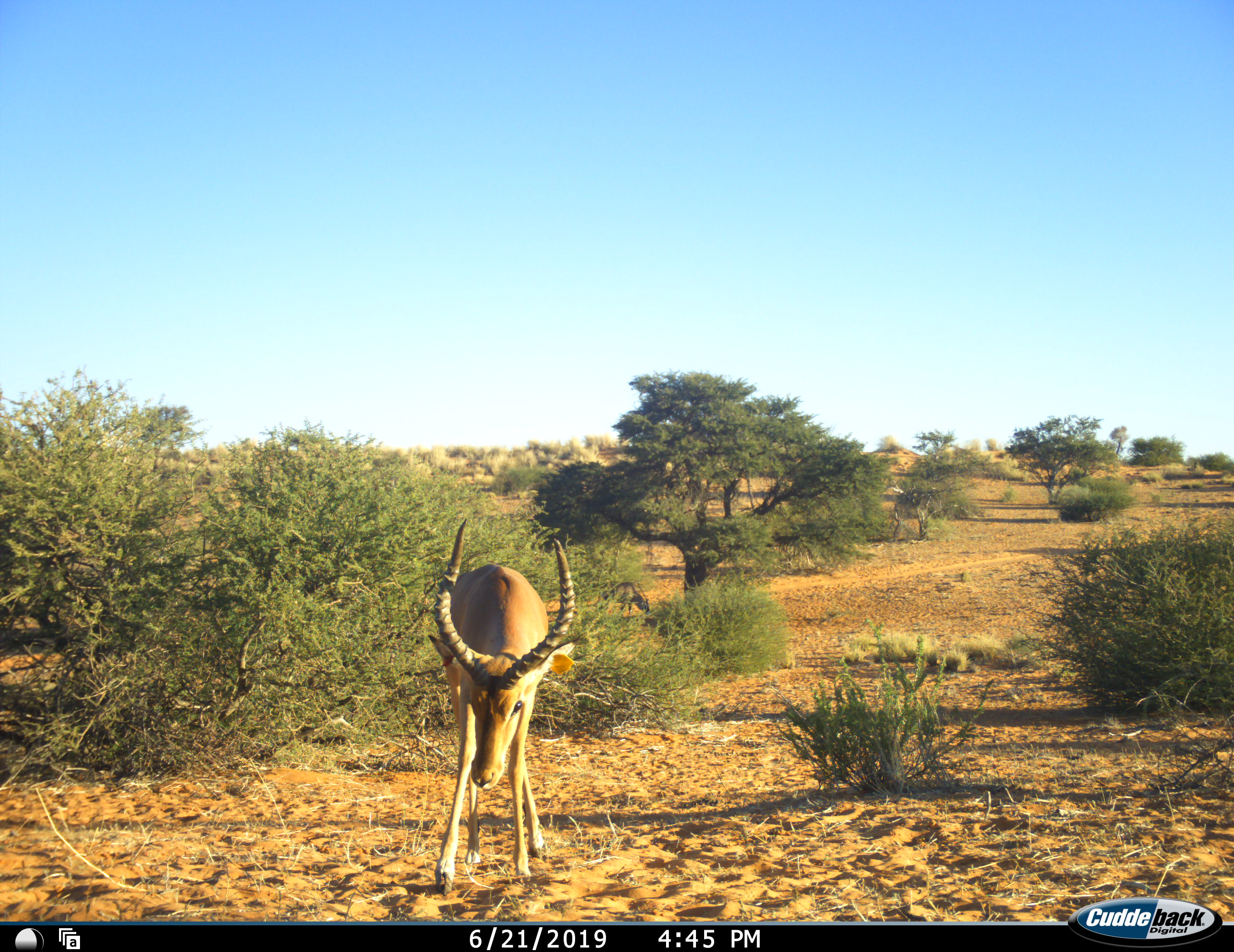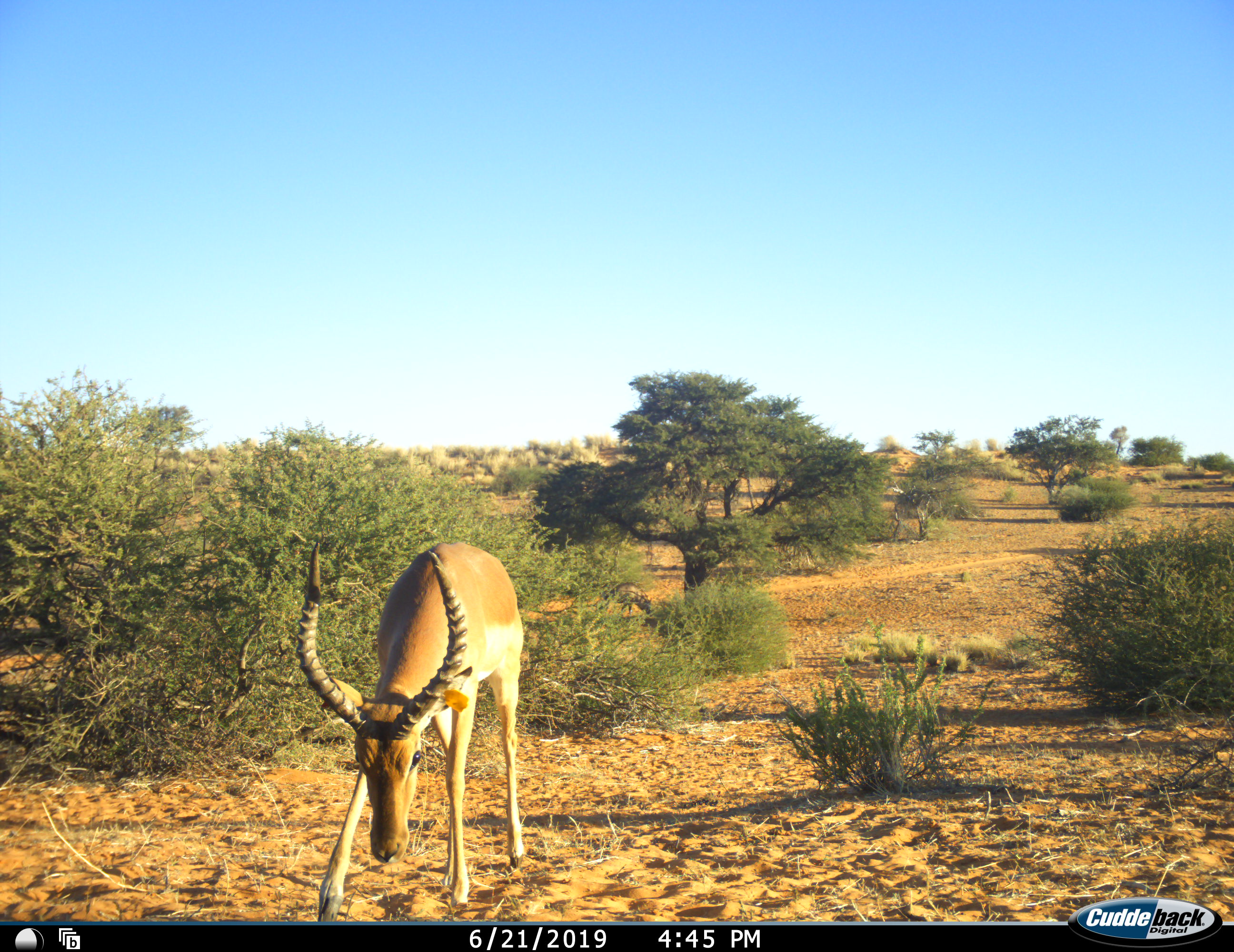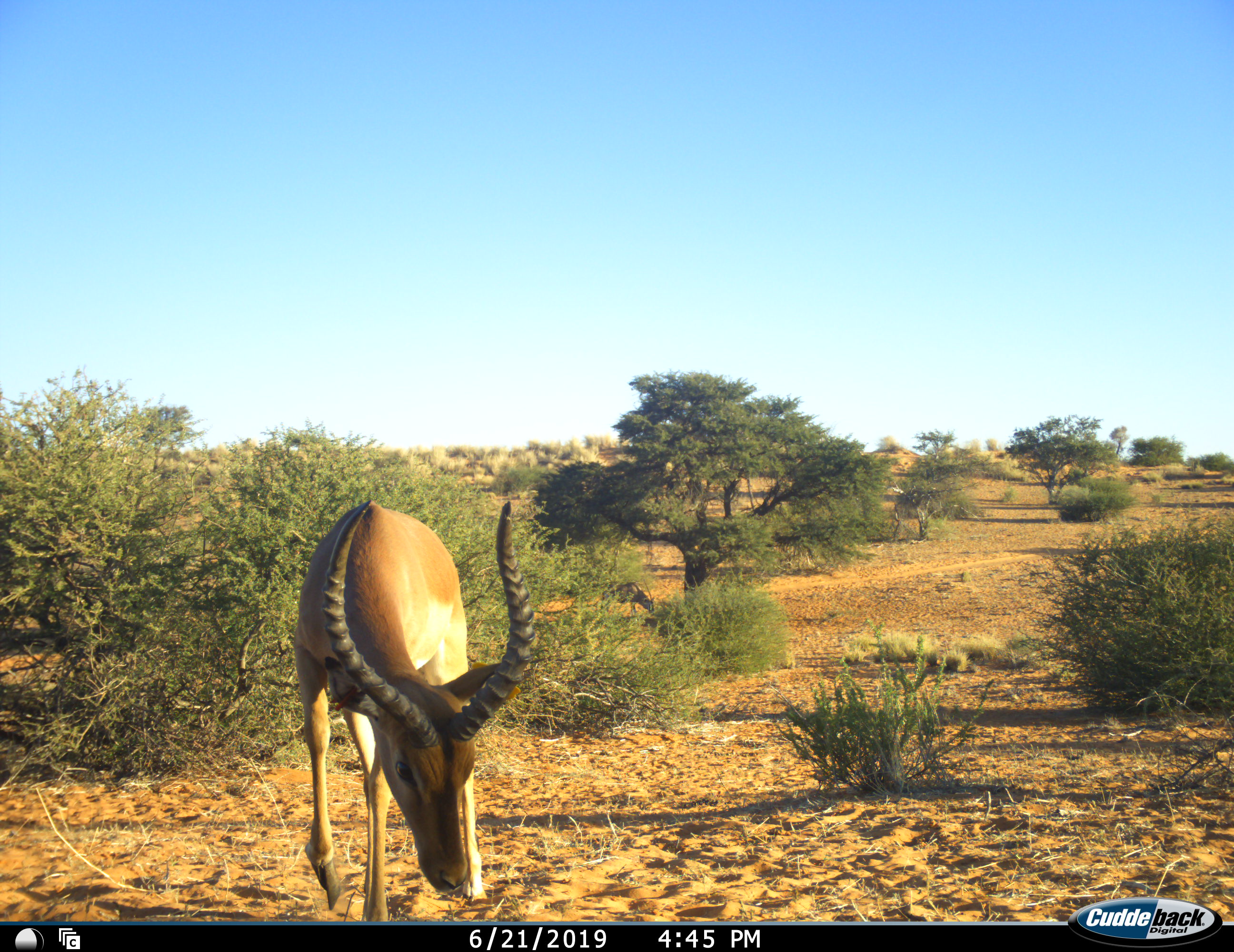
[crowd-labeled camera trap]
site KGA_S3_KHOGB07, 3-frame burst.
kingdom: Animalia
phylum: Chordata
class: Mammalia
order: Artiodactyla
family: Bovidae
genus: Oryx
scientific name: Oryx gazella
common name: gemsbok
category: oryx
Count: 1.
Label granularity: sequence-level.